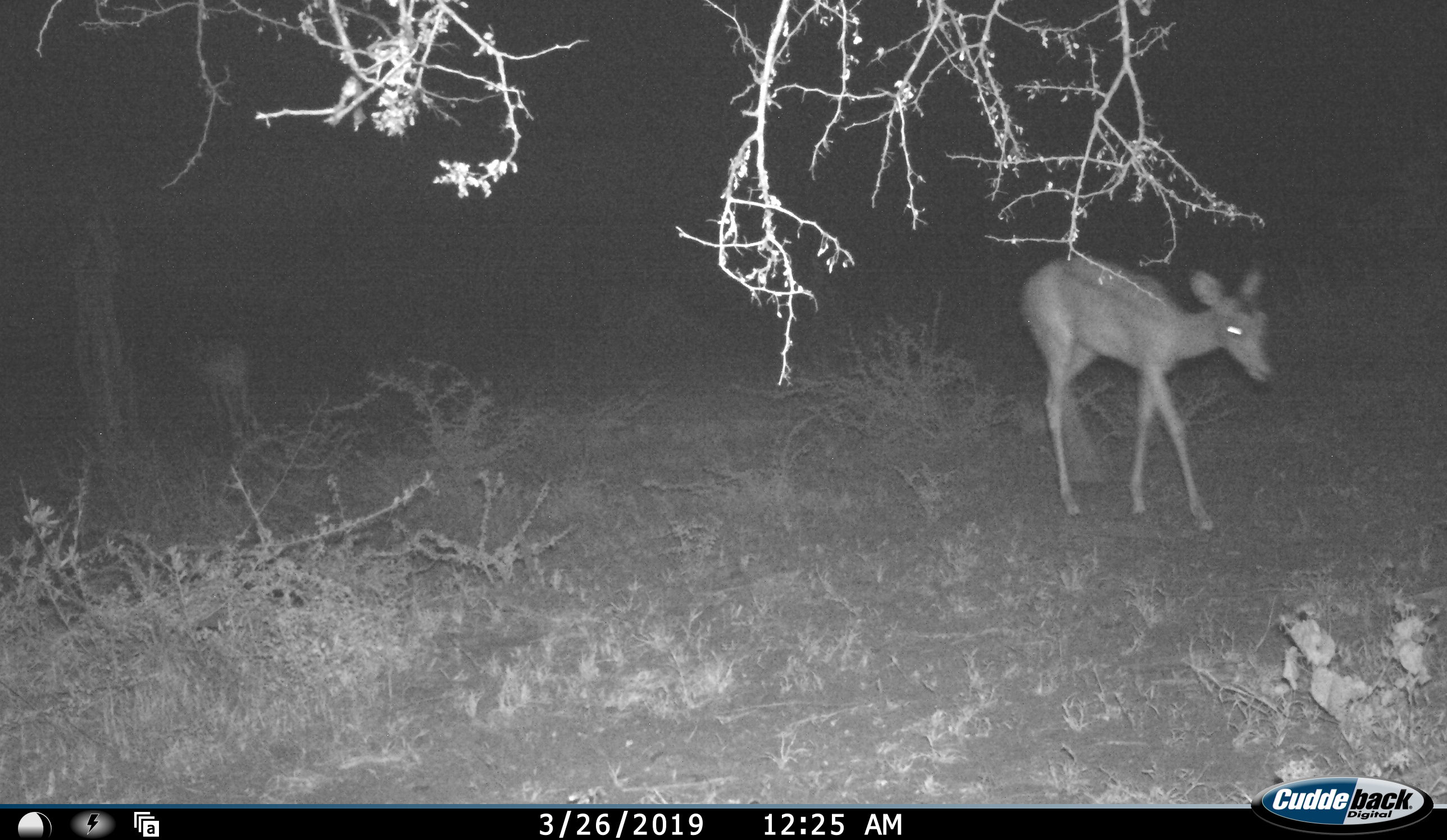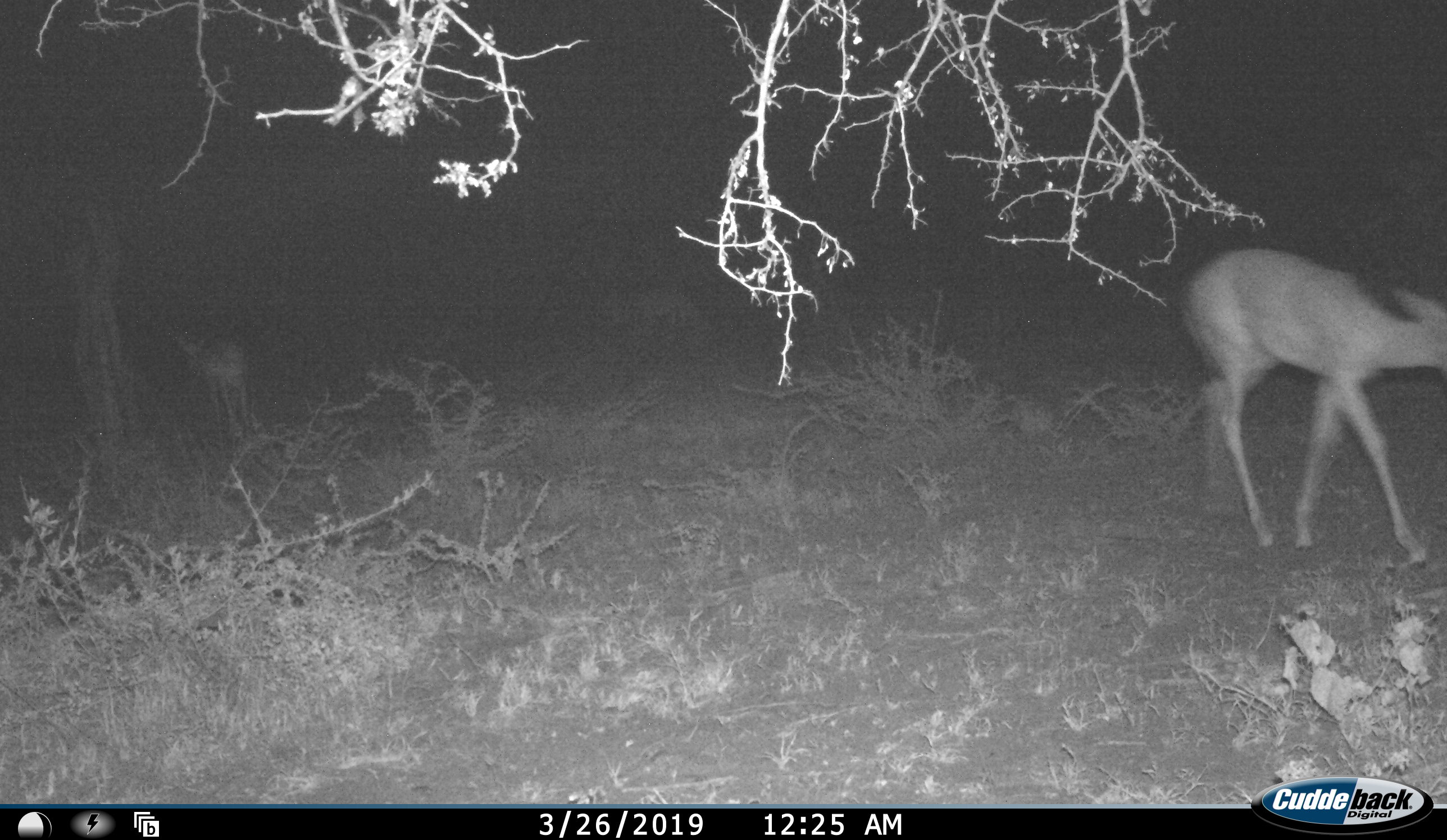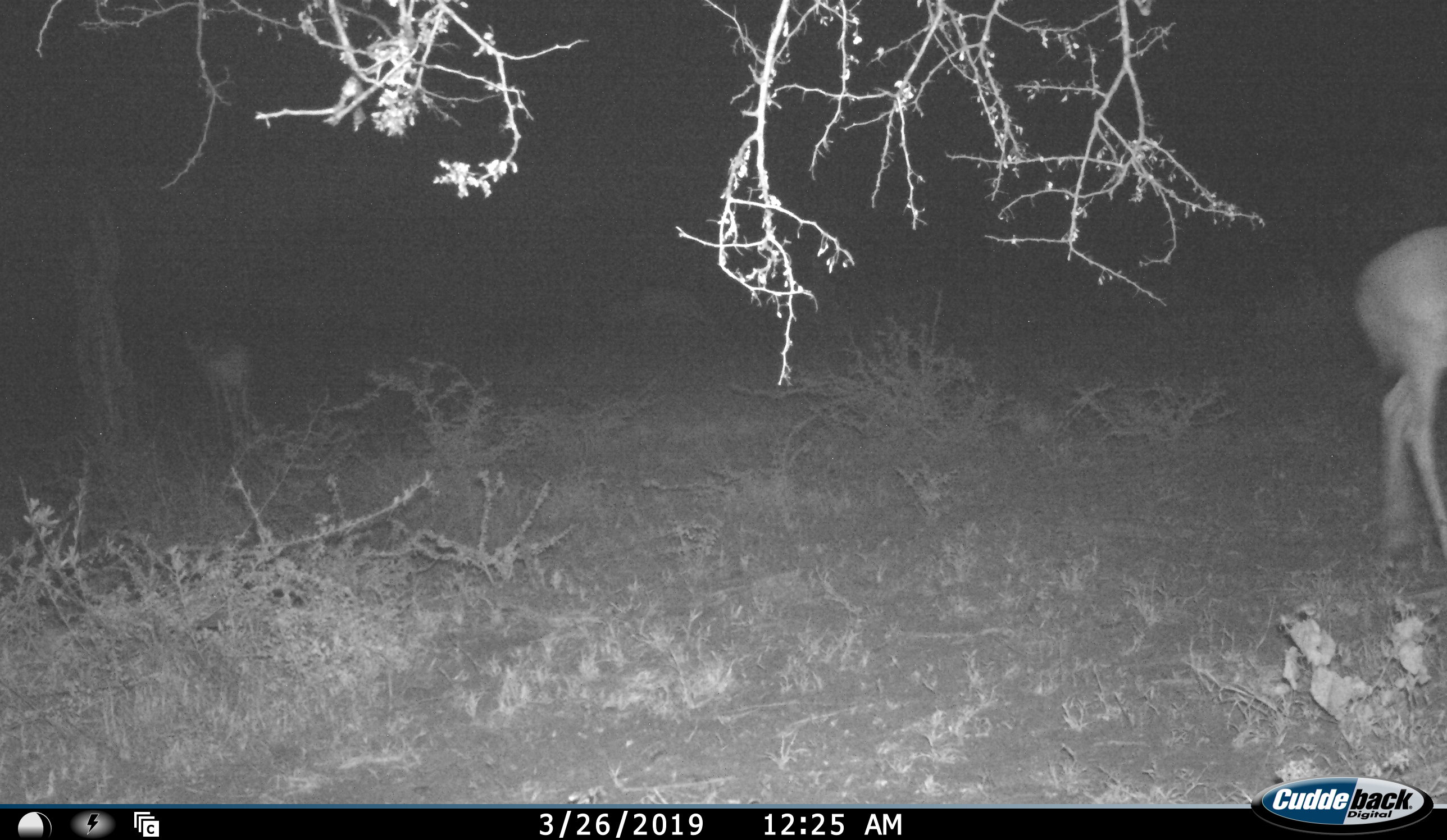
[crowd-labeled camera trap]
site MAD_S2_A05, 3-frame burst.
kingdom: Animalia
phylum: Chordata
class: Mammalia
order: Artiodactyla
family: Bovidae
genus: Aepyceros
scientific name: Aepyceros melampus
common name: impala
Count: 3.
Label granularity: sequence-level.